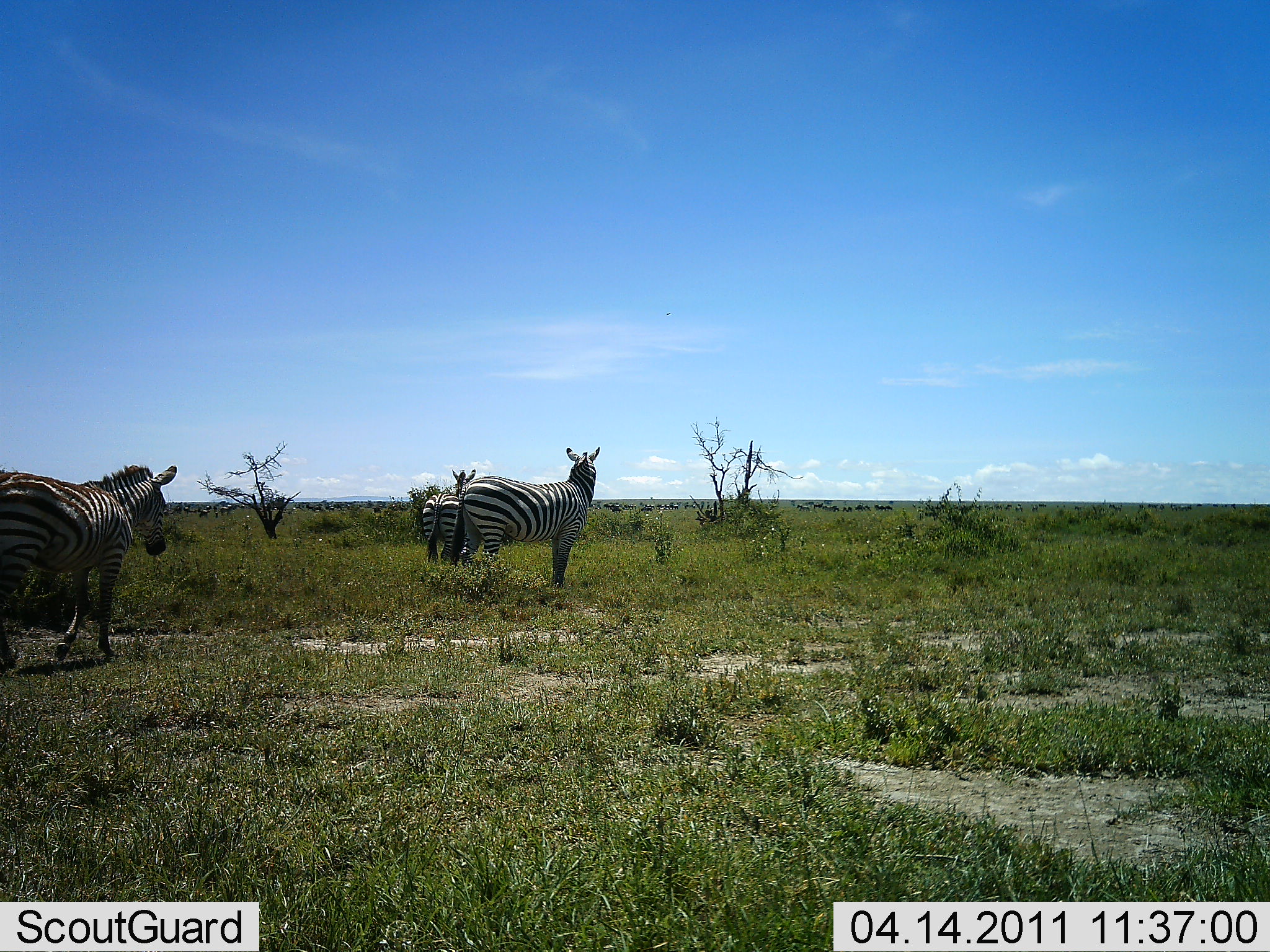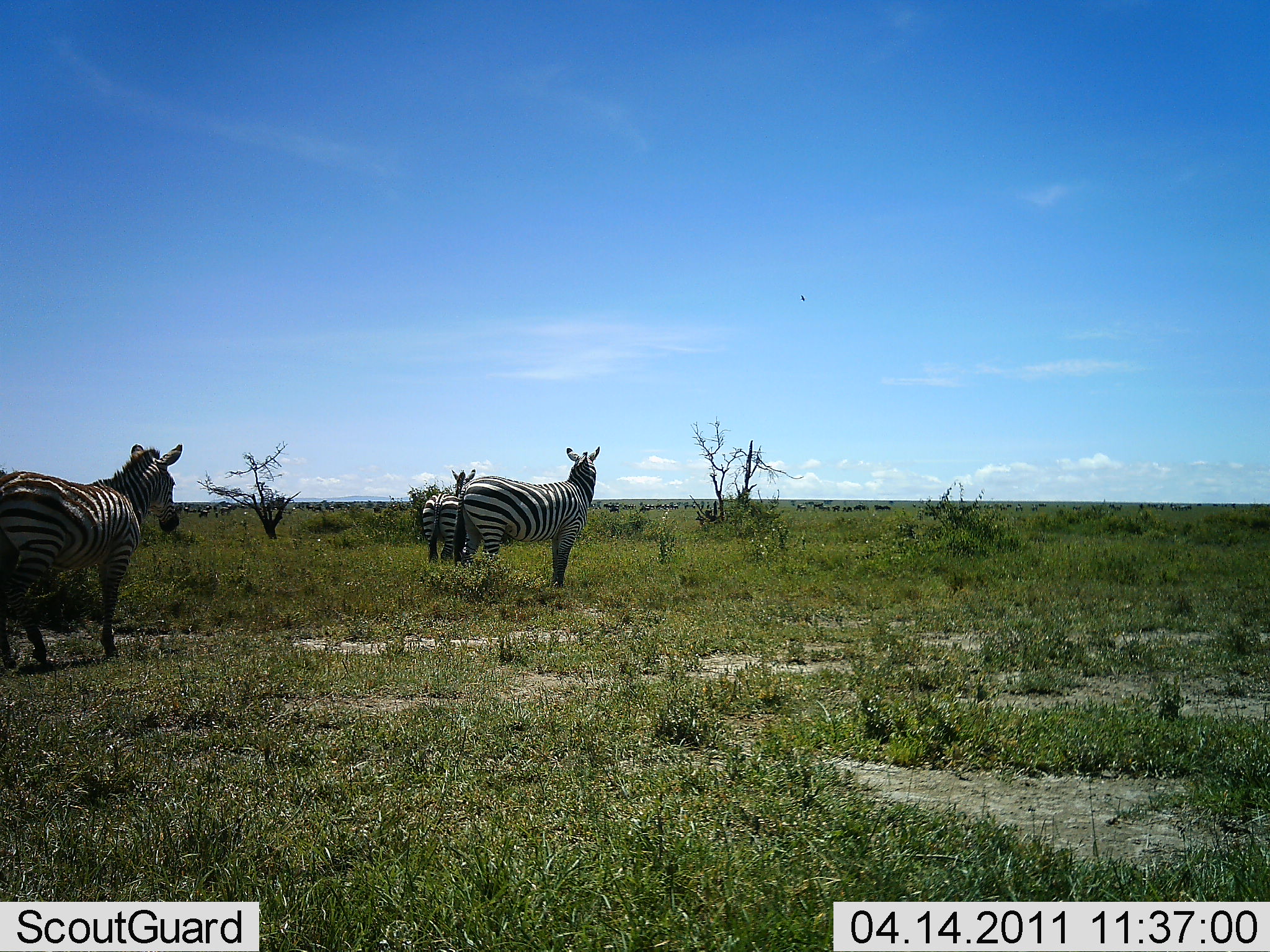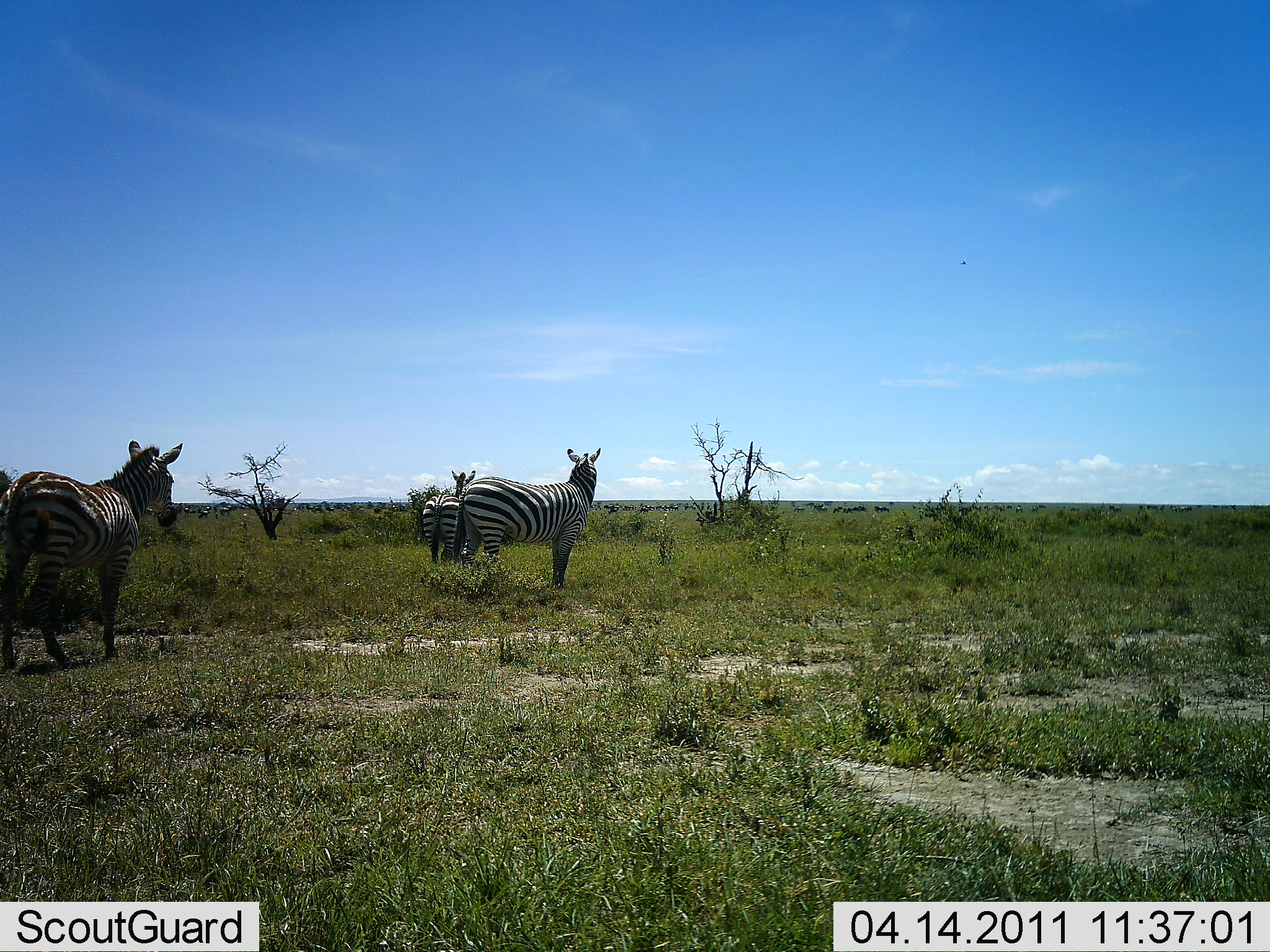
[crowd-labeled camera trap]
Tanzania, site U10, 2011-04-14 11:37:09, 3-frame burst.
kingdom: Animalia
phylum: Chordata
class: Mammalia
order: Perissodactyla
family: Equidae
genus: Equus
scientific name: Equus quagga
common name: plains zebra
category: zebra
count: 3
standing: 100%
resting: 0%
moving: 18%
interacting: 9%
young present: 9%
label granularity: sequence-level